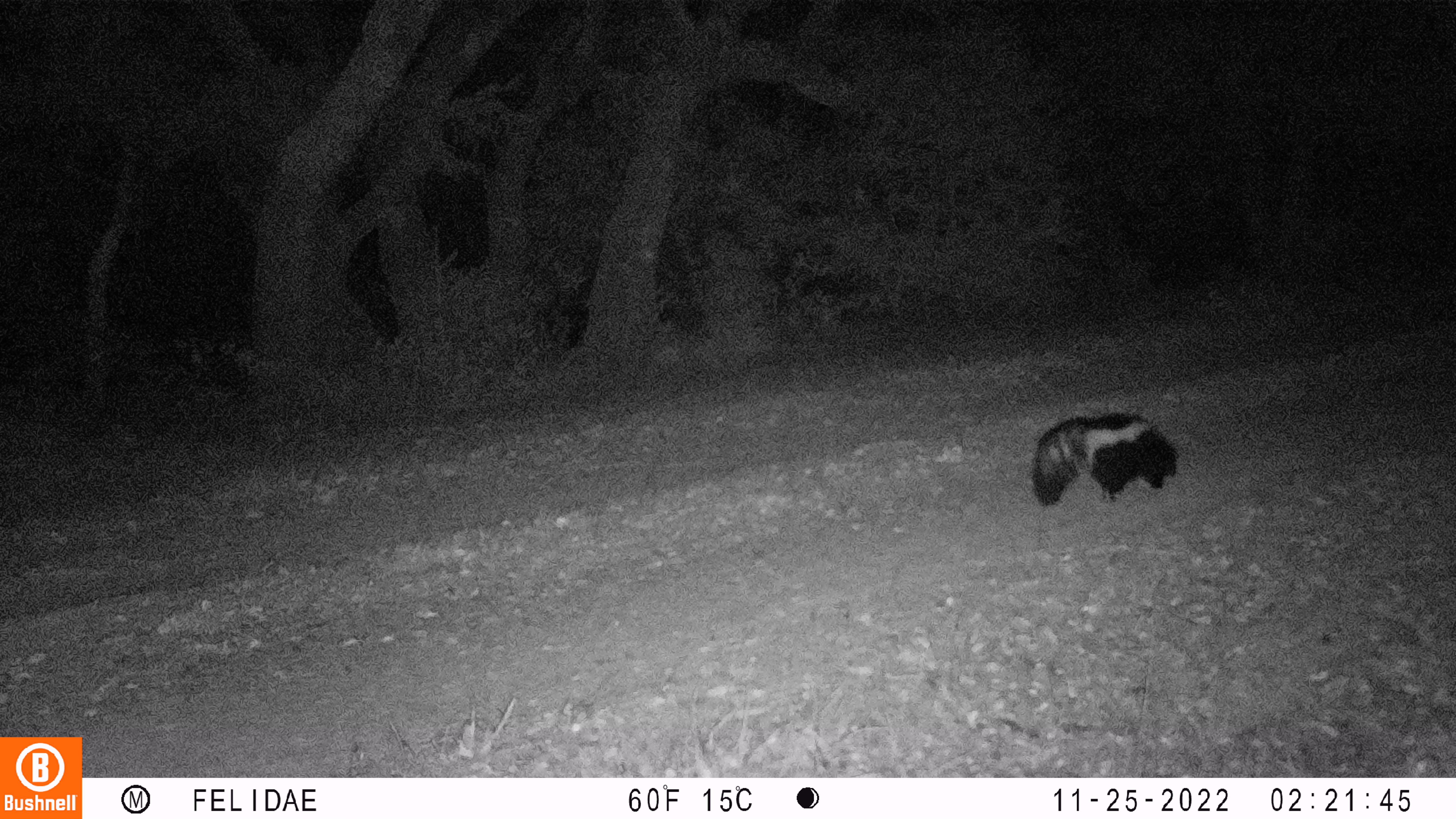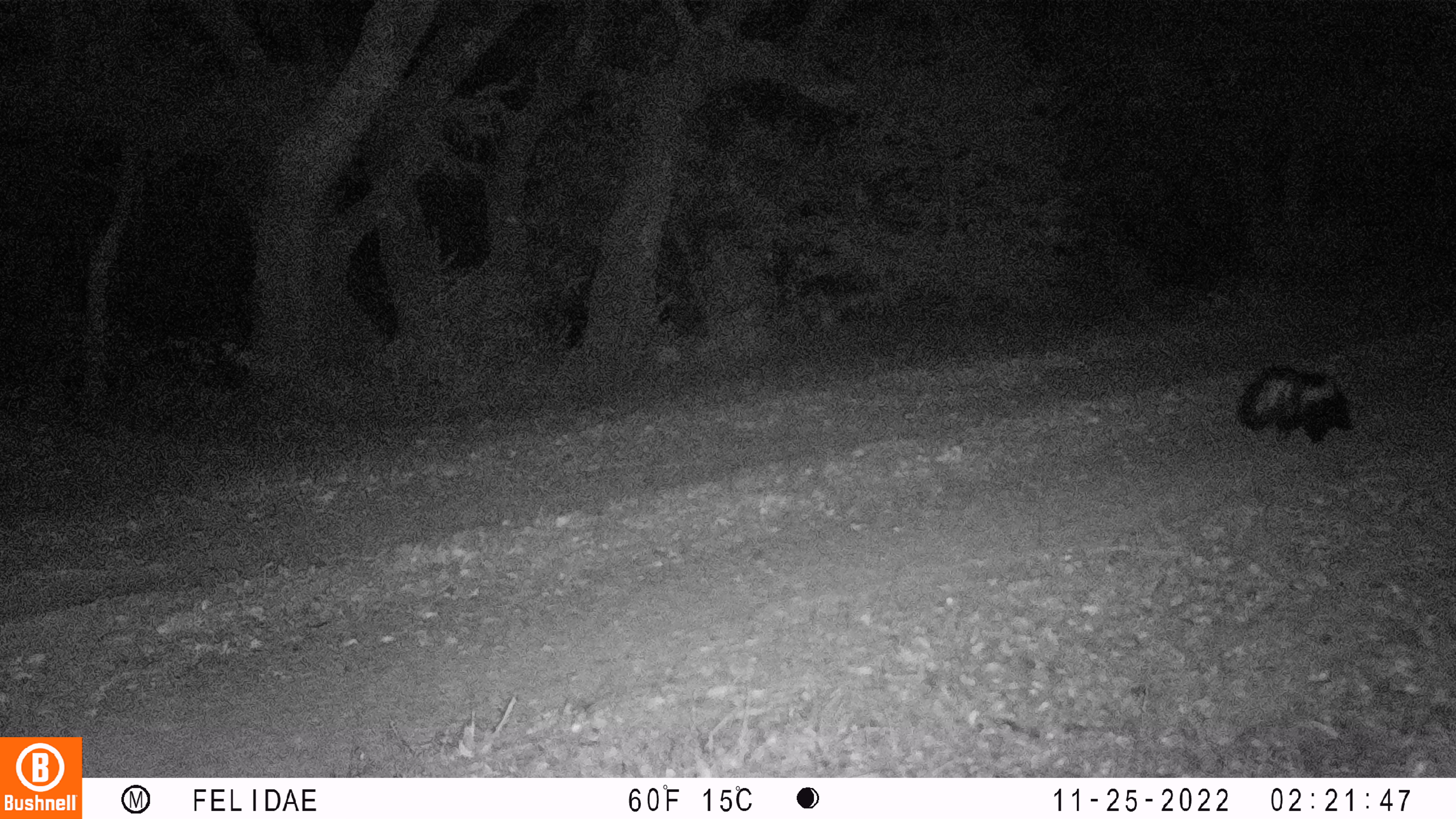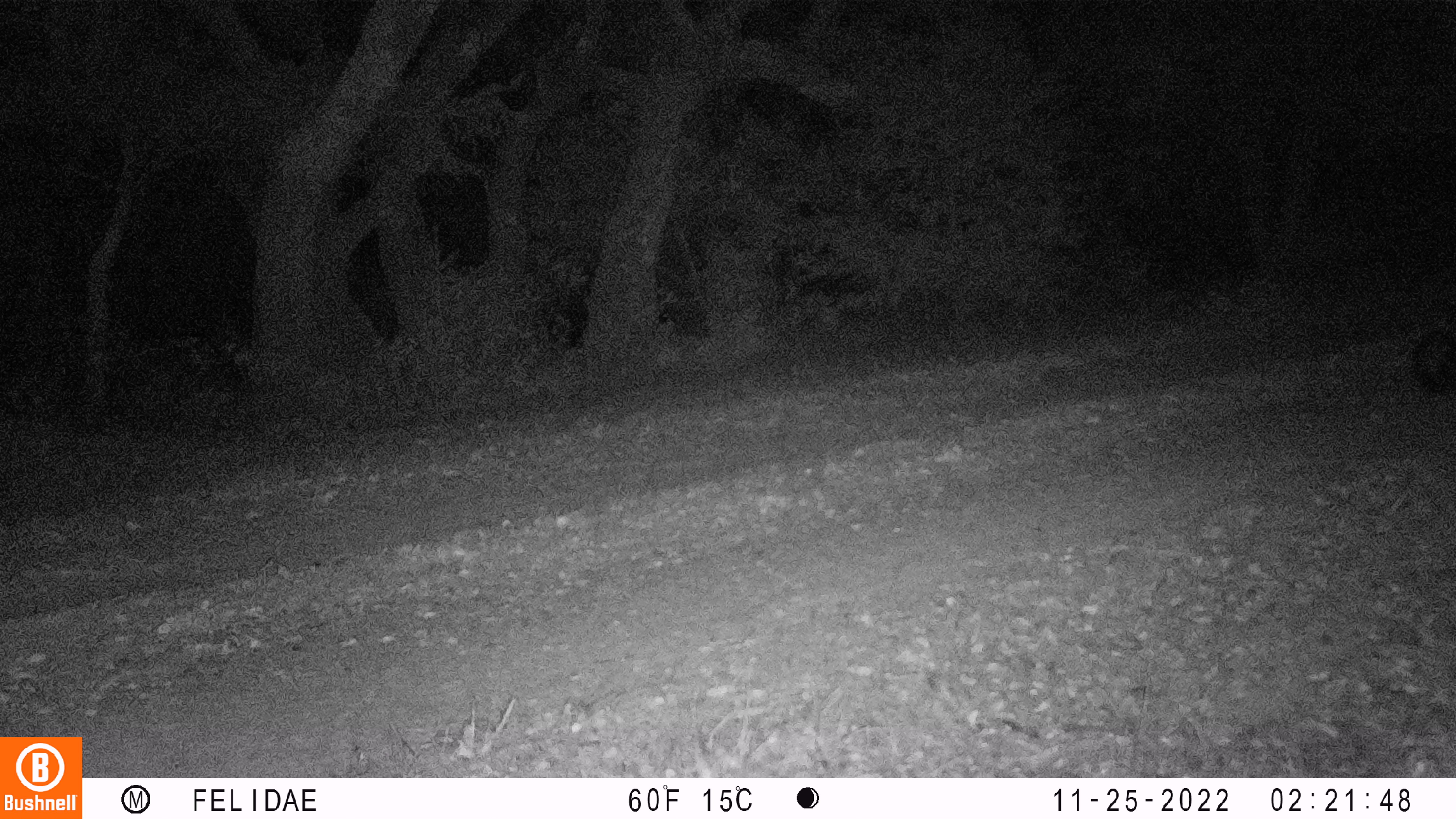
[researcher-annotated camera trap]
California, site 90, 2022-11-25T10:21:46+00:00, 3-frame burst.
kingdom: Animalia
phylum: Chordata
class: Mammalia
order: Carnivora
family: Mephitidae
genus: Mephitis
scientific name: Mephitis mephitis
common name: striped skunk